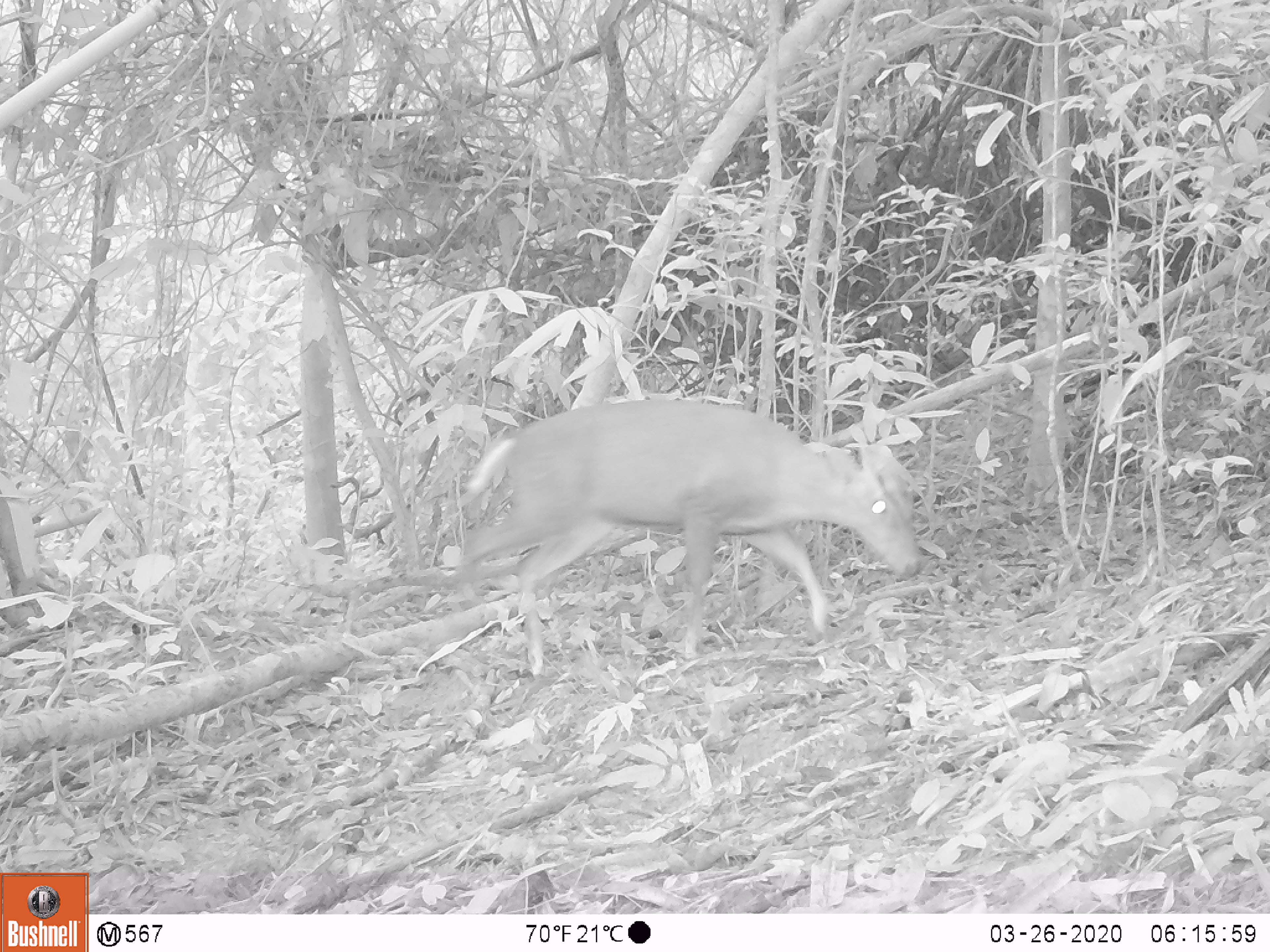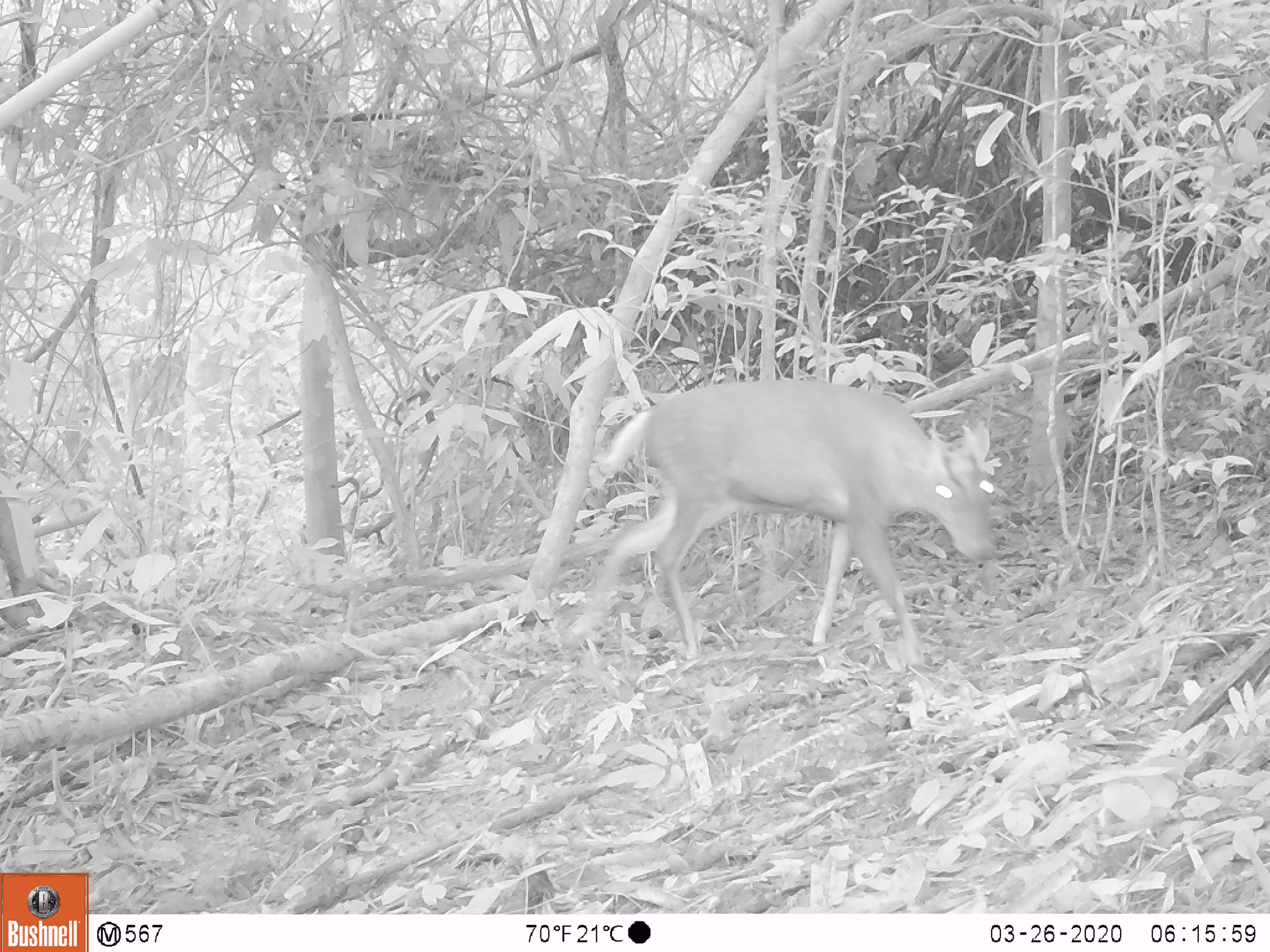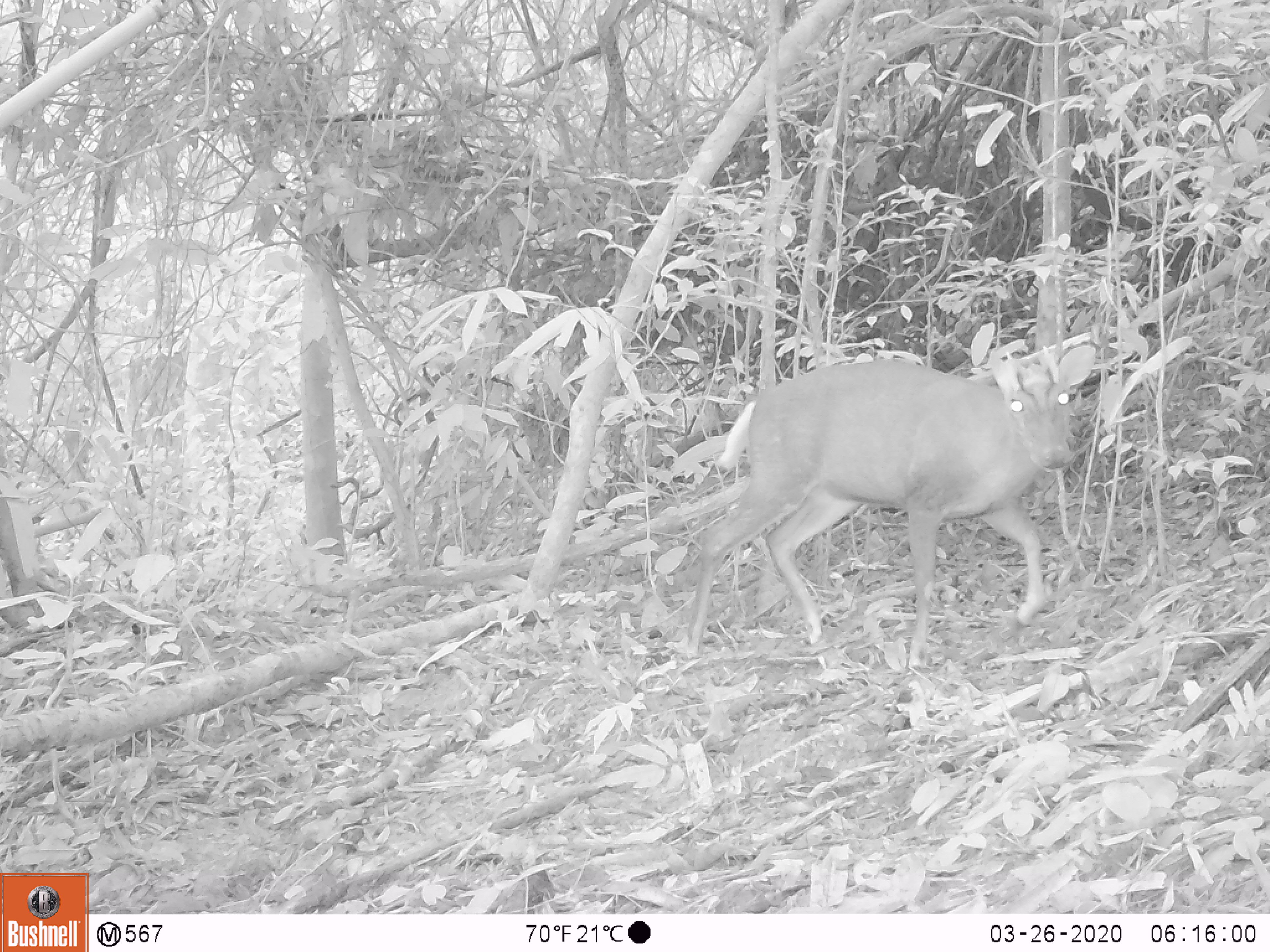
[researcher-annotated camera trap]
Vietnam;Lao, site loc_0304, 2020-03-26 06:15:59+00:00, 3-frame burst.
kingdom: Animalia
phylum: Chordata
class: Mammalia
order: Artiodactyla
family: Cervidae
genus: Muntiacus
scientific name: Muntiacus rooseveltorum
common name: roosevelt's muntjac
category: roosevelts muntjac group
Roosevelts muntjac group (roosevelt's muntjac) (Muntiacus rooseveltorum). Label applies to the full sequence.